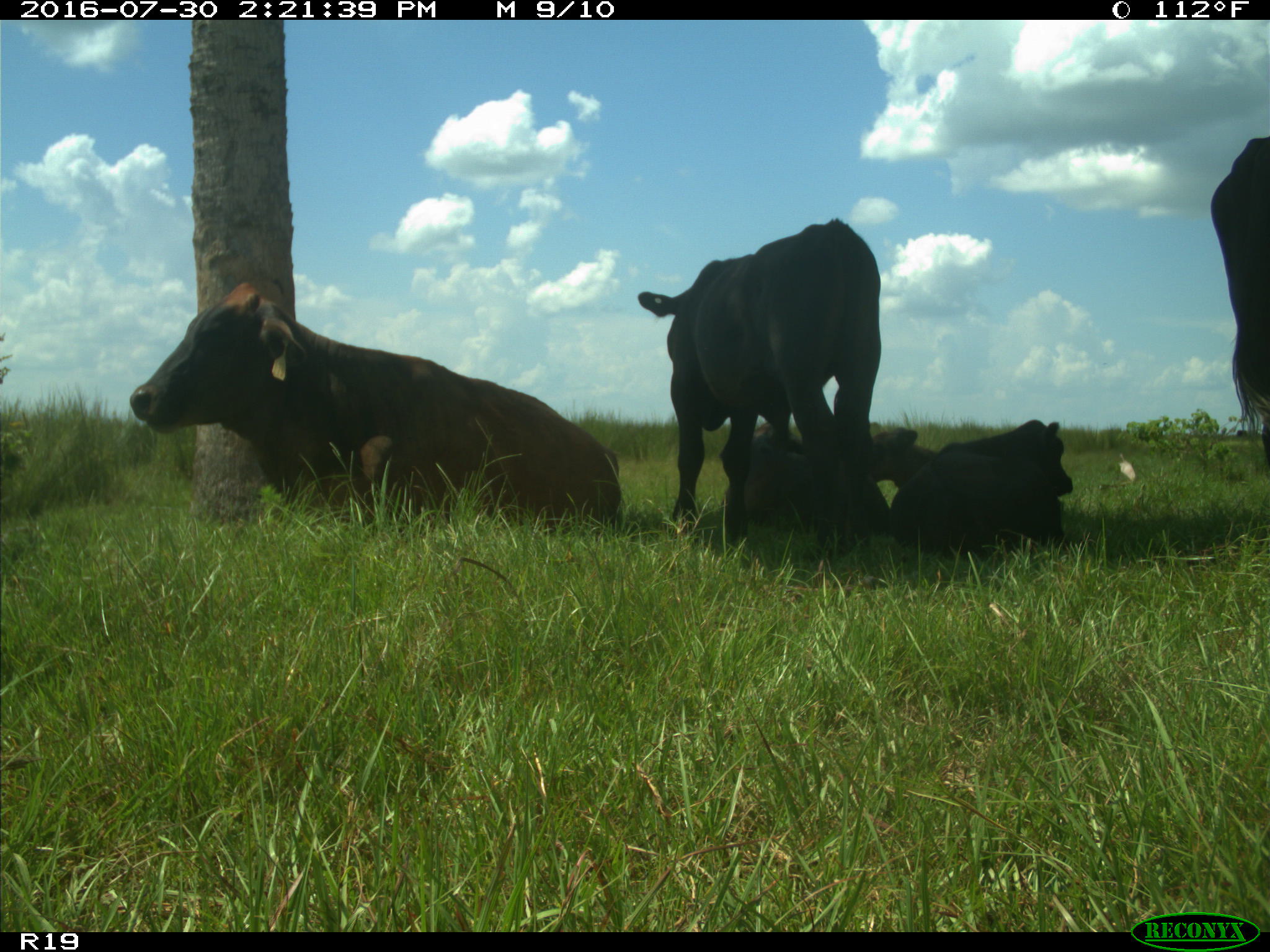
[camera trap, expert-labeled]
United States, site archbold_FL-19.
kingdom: Animalia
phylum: Chordata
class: Mammalia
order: Artiodactyla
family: Bovidae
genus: Bos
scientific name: Bos taurus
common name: domestic cow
Bos taurus (domestic cow).